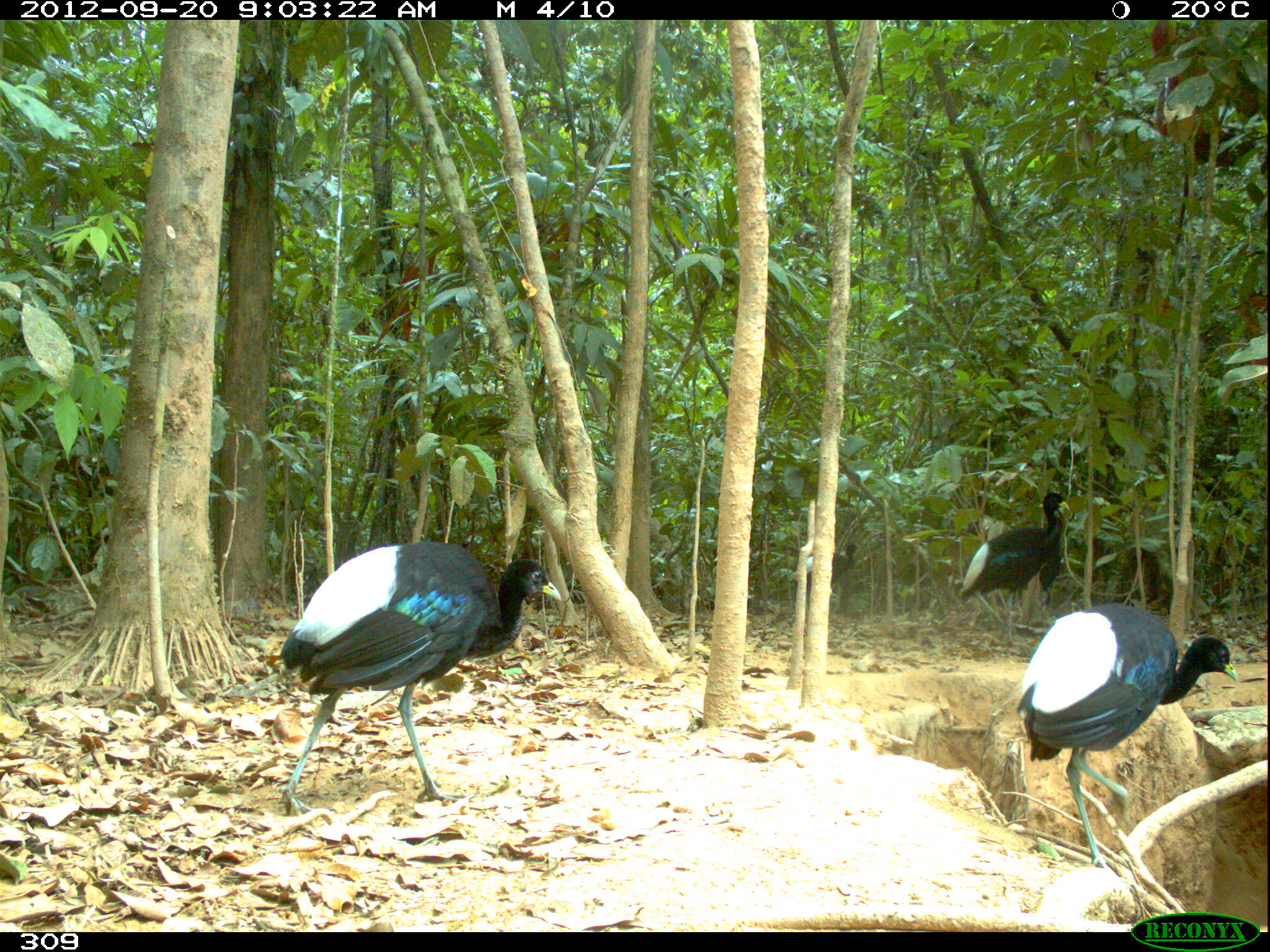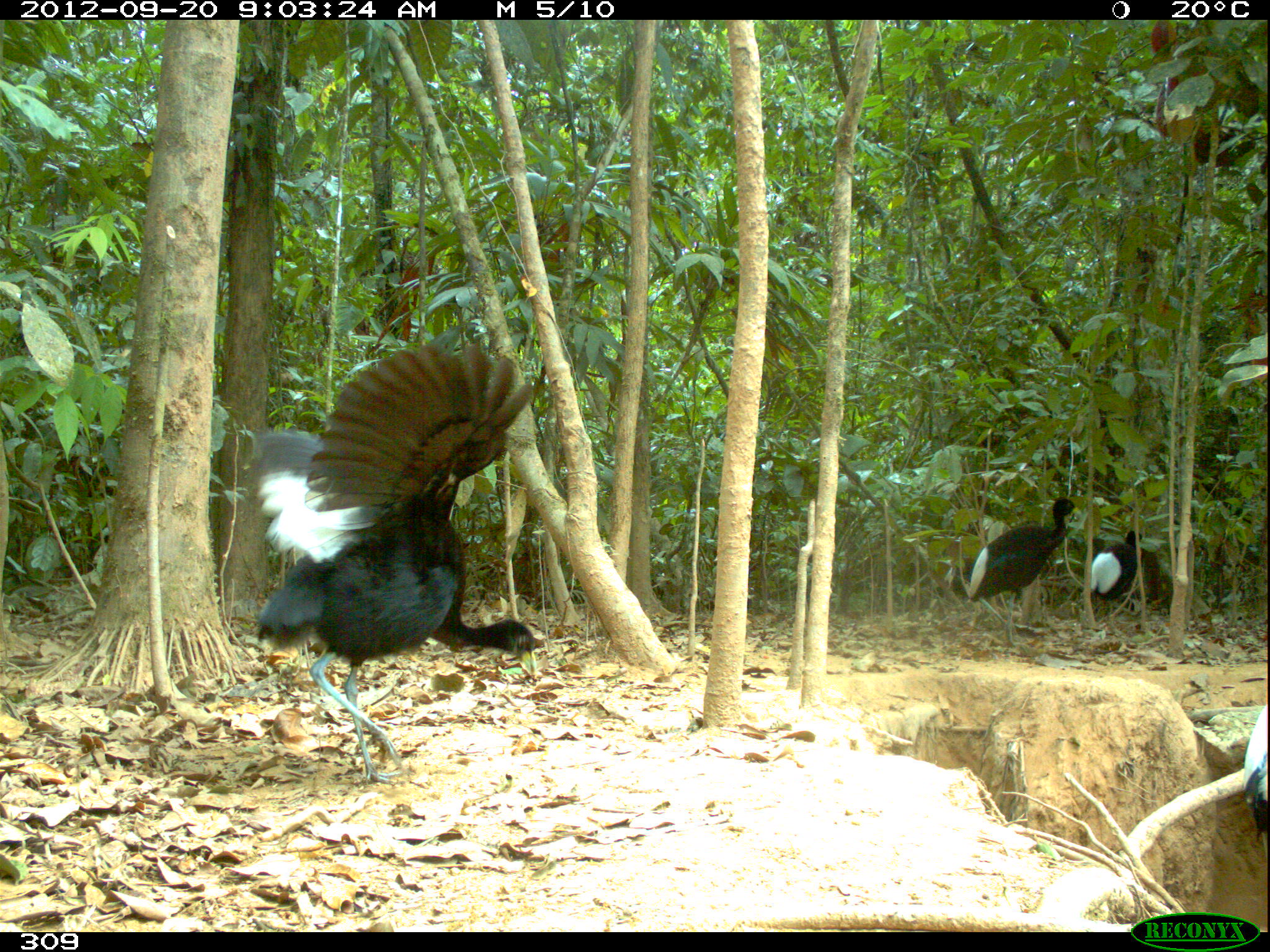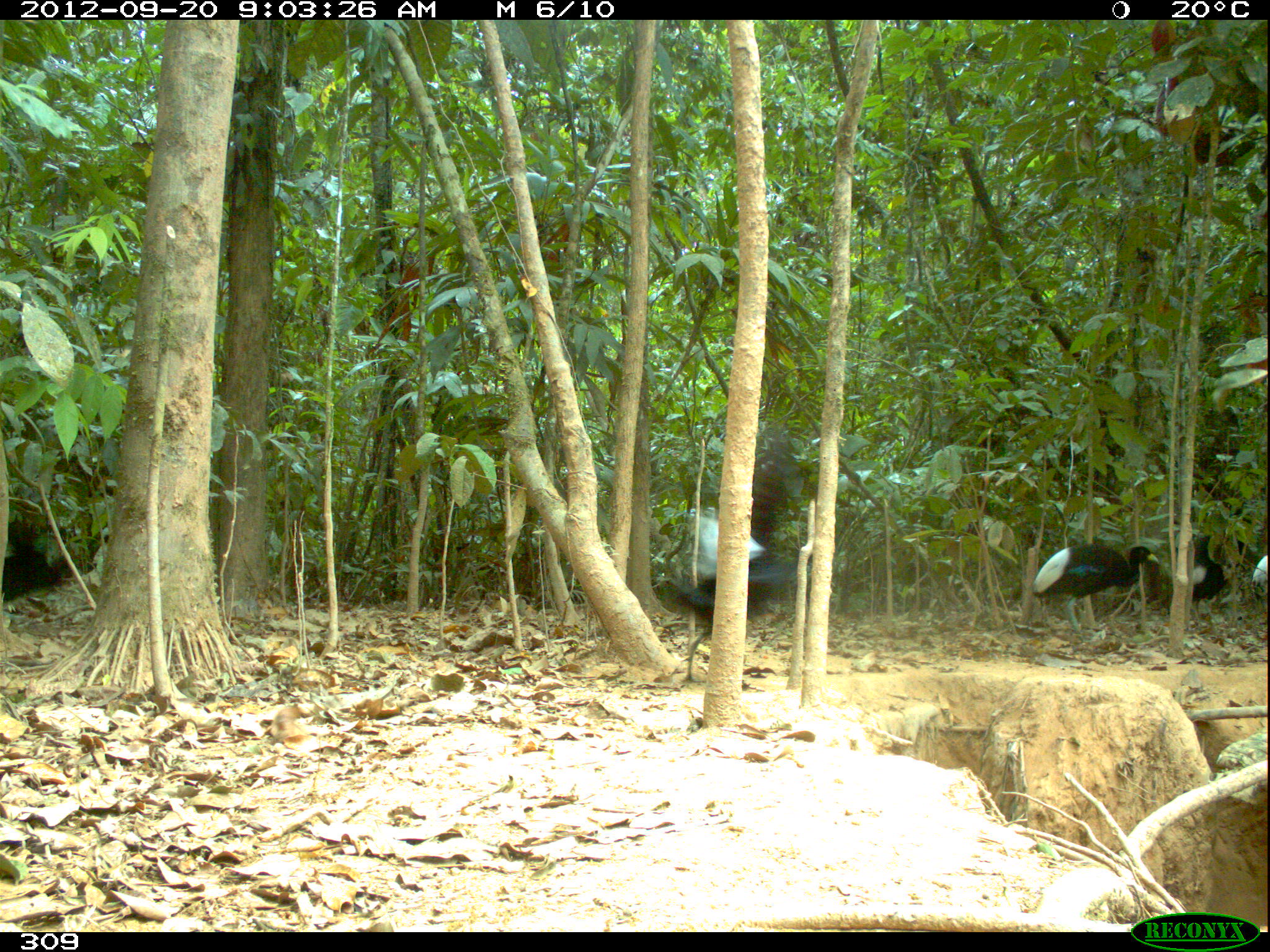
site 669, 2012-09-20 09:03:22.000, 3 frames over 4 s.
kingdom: Animalia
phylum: Chordata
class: Aves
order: Gruiformes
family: Psophiidae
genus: Psophia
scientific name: Psophia leucoptera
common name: pale-winged trumpeter